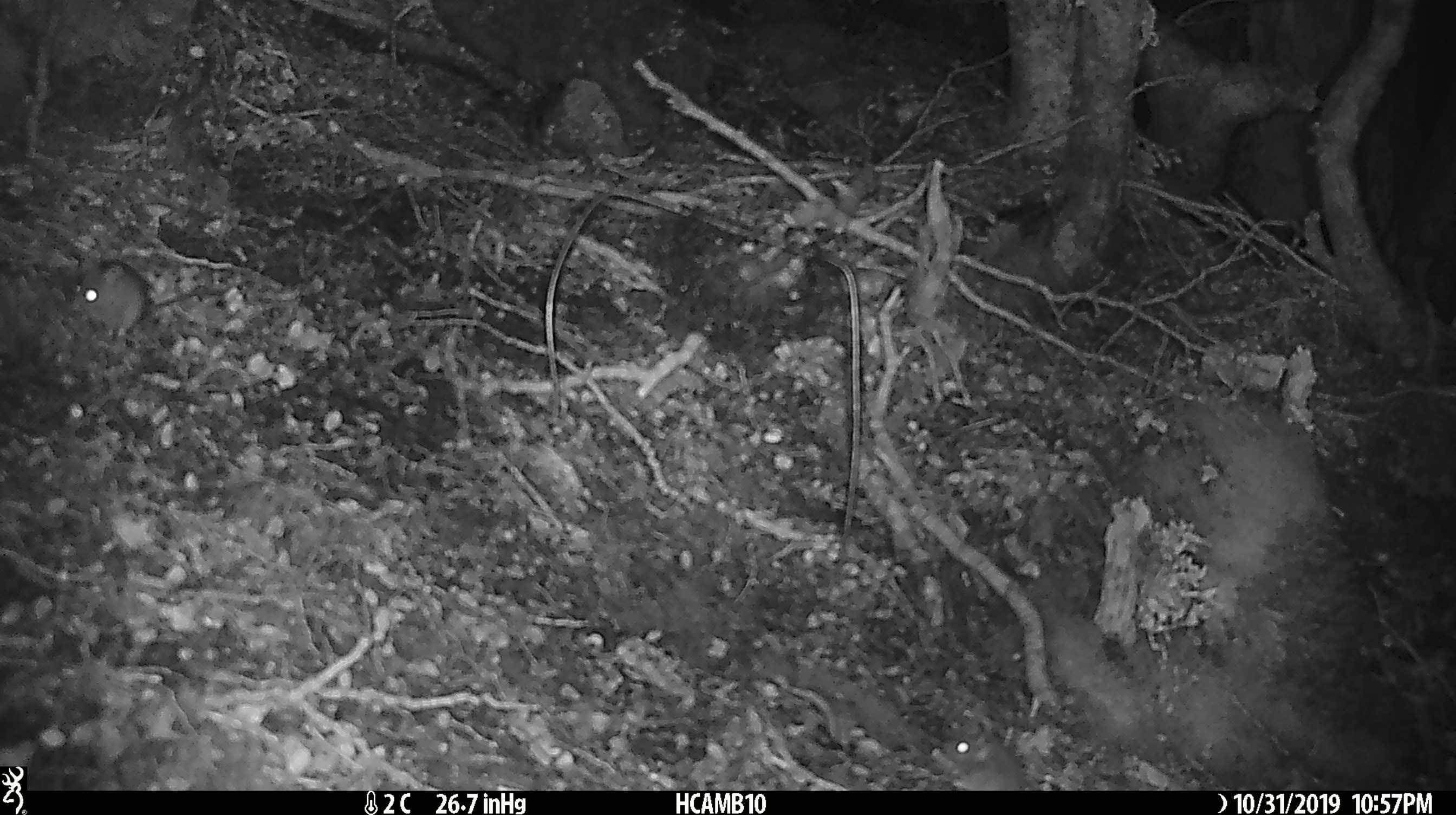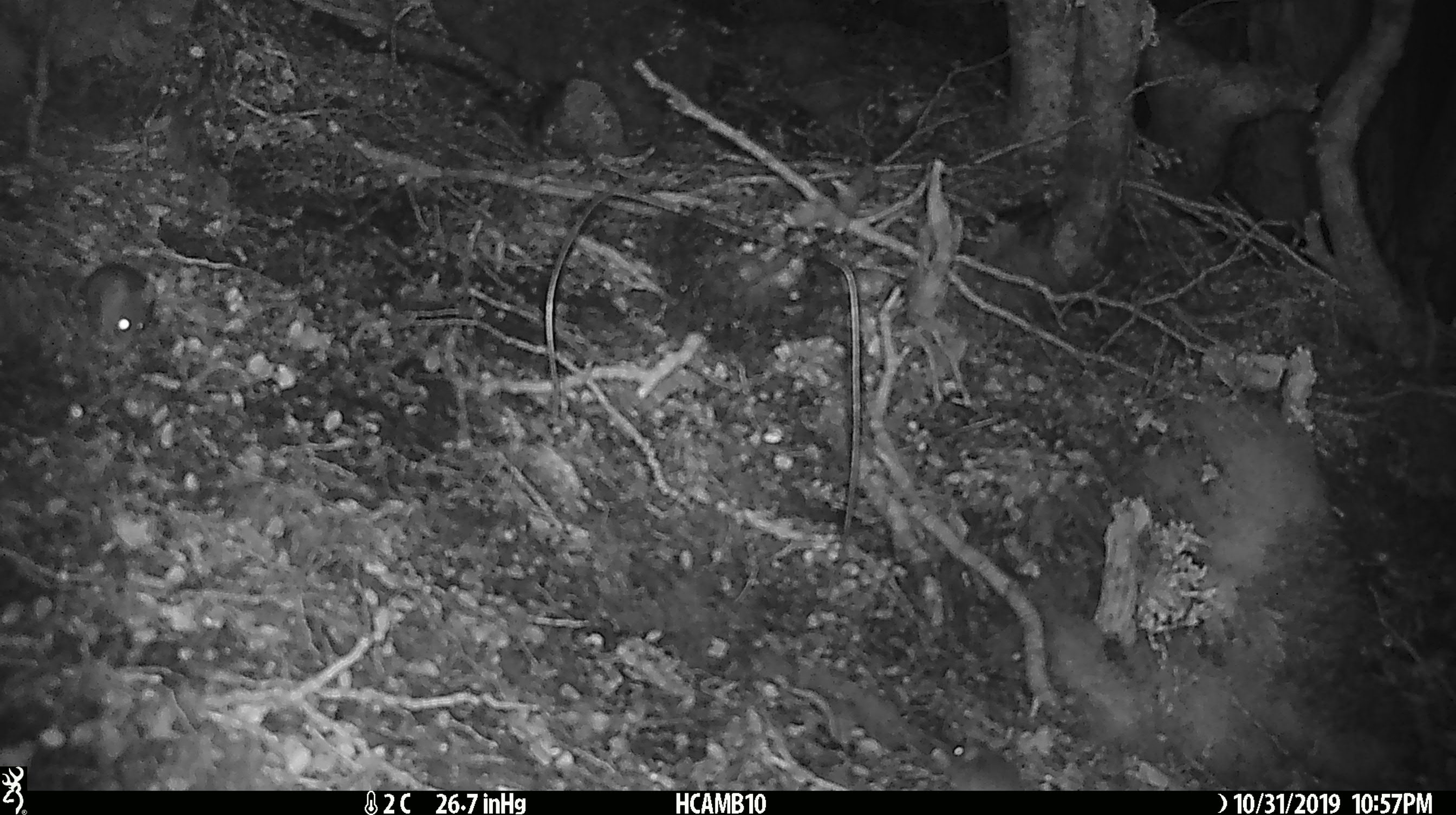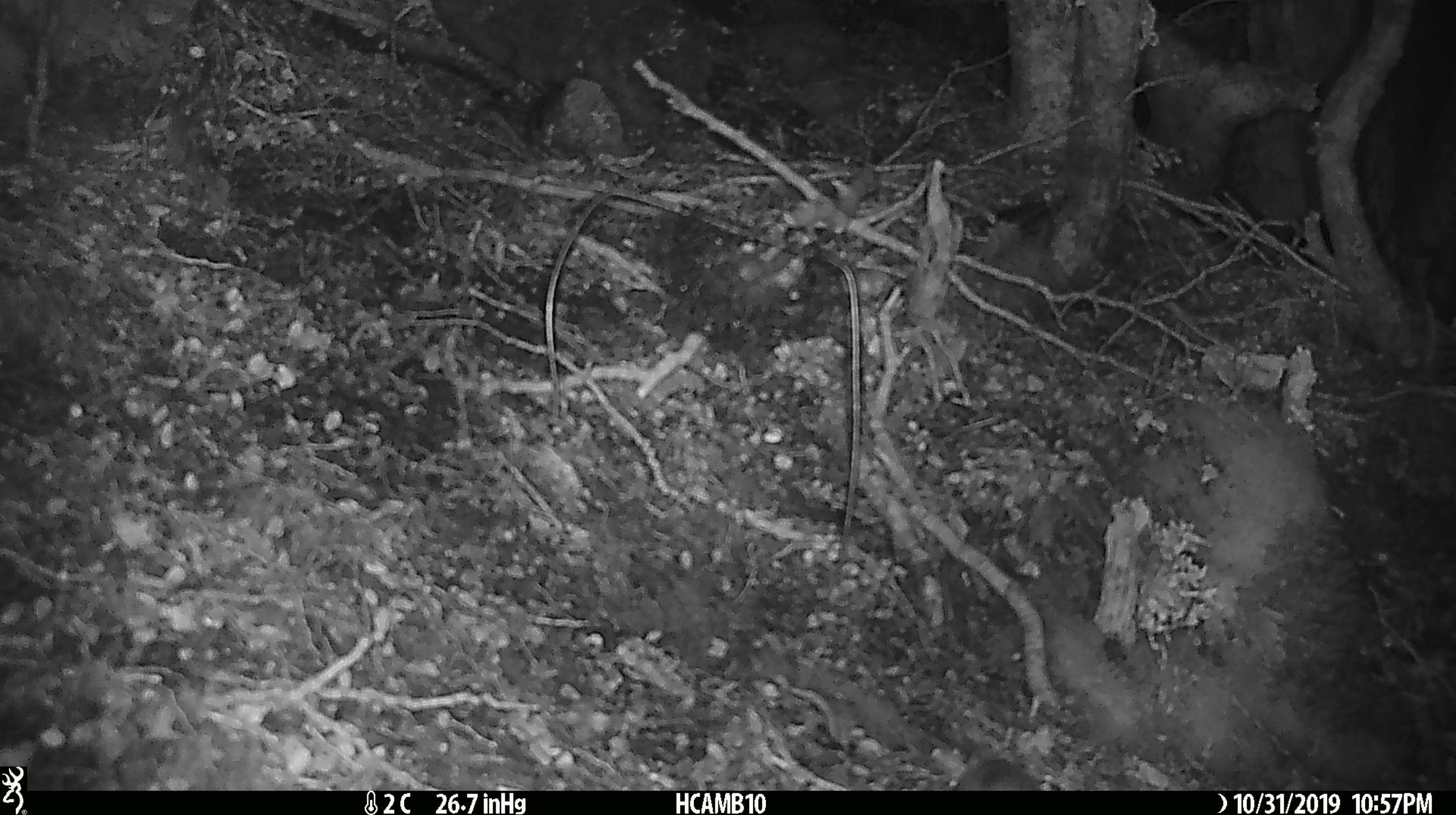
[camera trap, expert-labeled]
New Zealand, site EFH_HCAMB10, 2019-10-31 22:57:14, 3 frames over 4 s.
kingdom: Animalia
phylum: Chordata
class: Mammalia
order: Rodentia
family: Muridae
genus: Mus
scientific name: Mus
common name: mouse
Mouse (Mus).